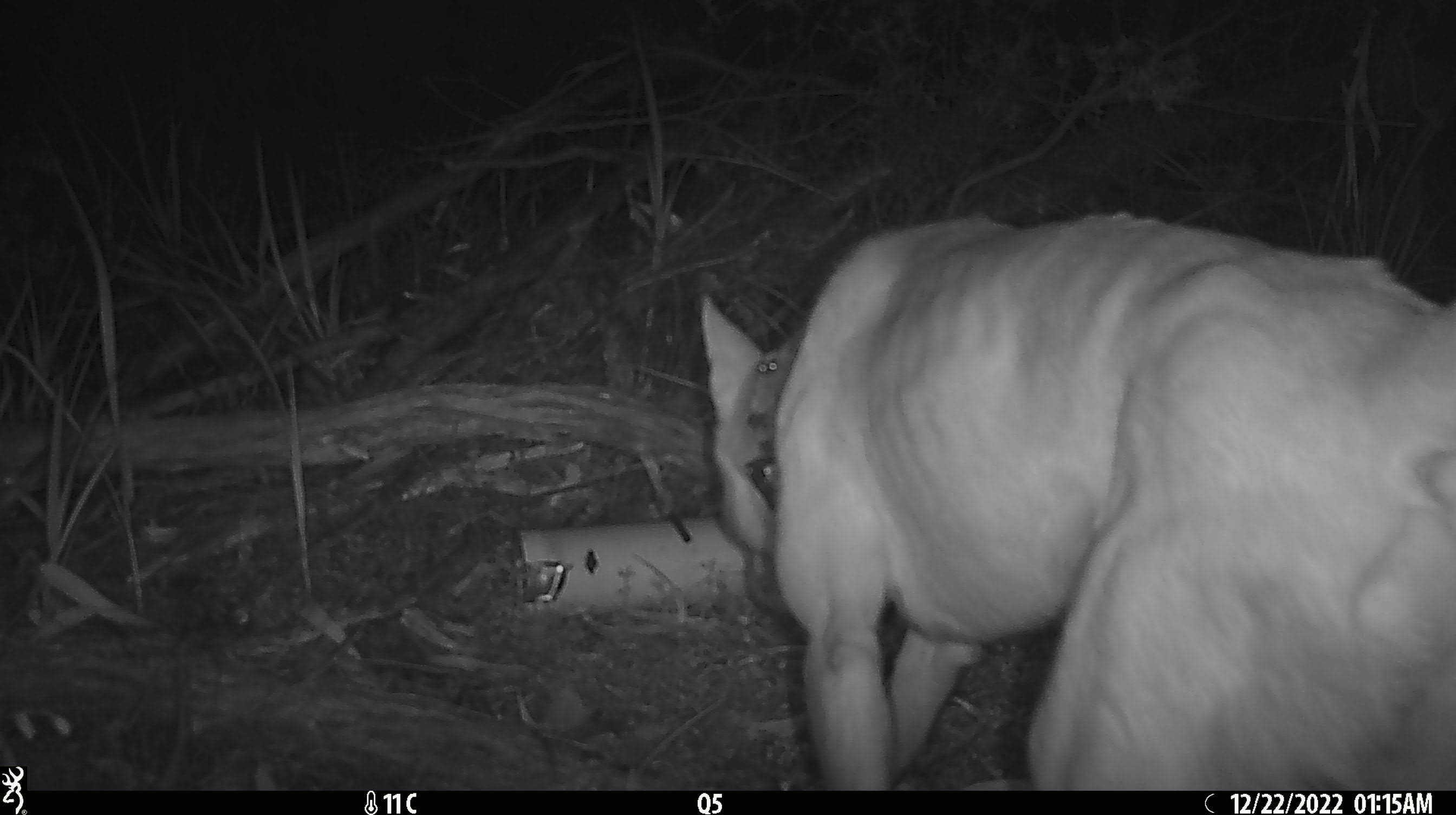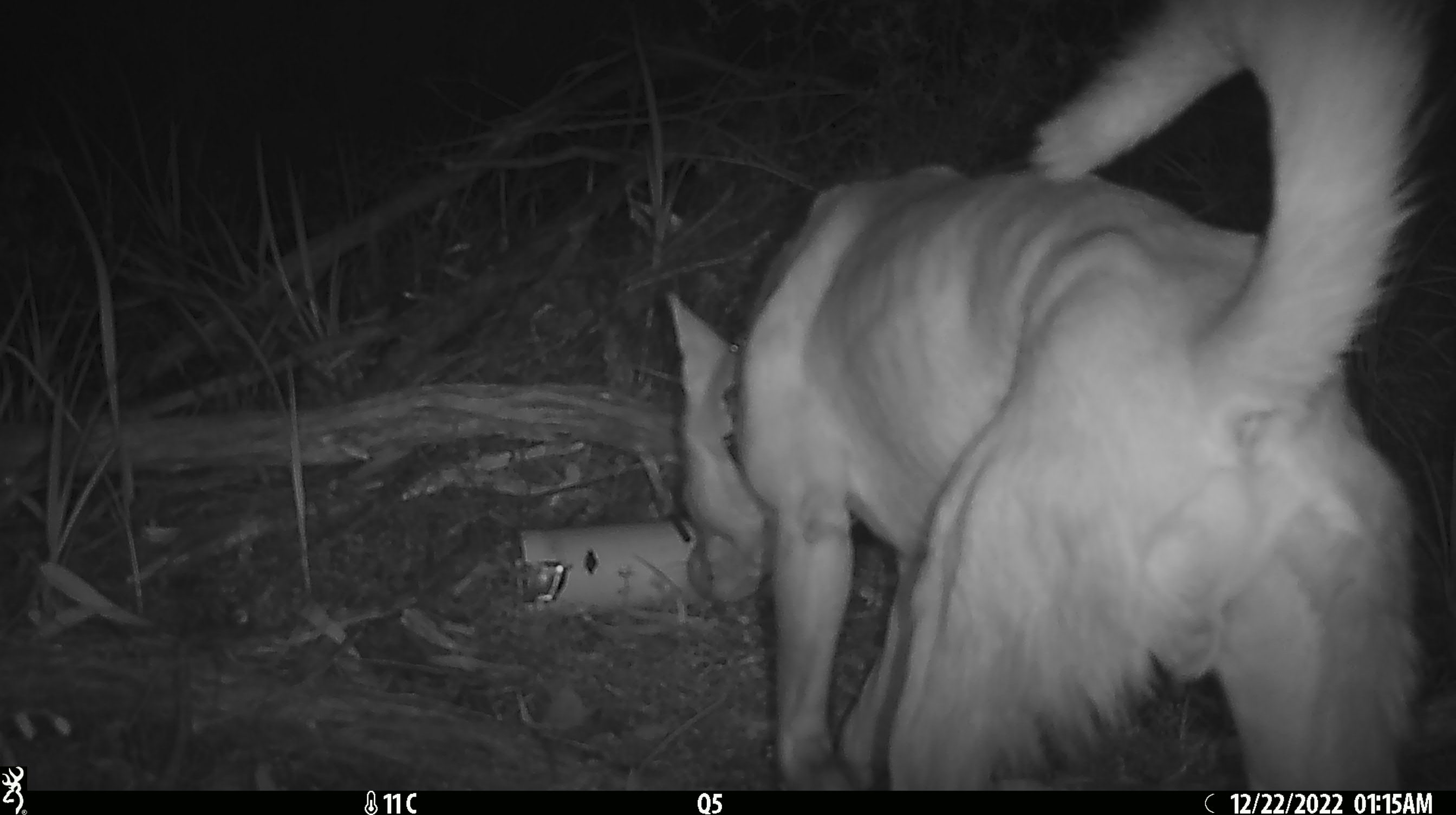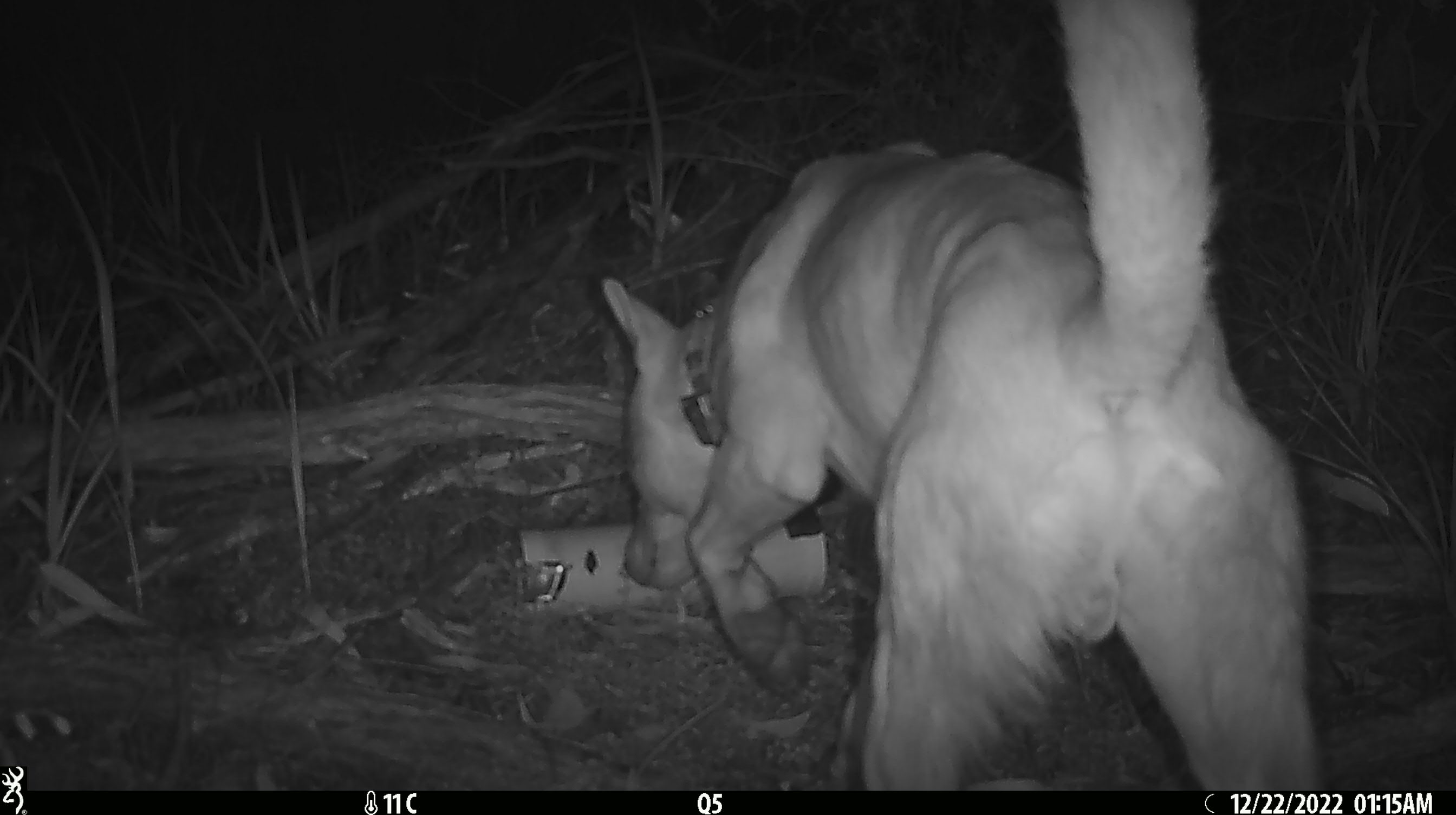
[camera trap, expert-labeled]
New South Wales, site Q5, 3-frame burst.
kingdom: Animalia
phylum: Chordata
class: Mammalia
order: Carnivora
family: Canidae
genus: Canis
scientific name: Canis familiaris dingo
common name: dingo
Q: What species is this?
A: Dingo (Canis familiaris dingo).